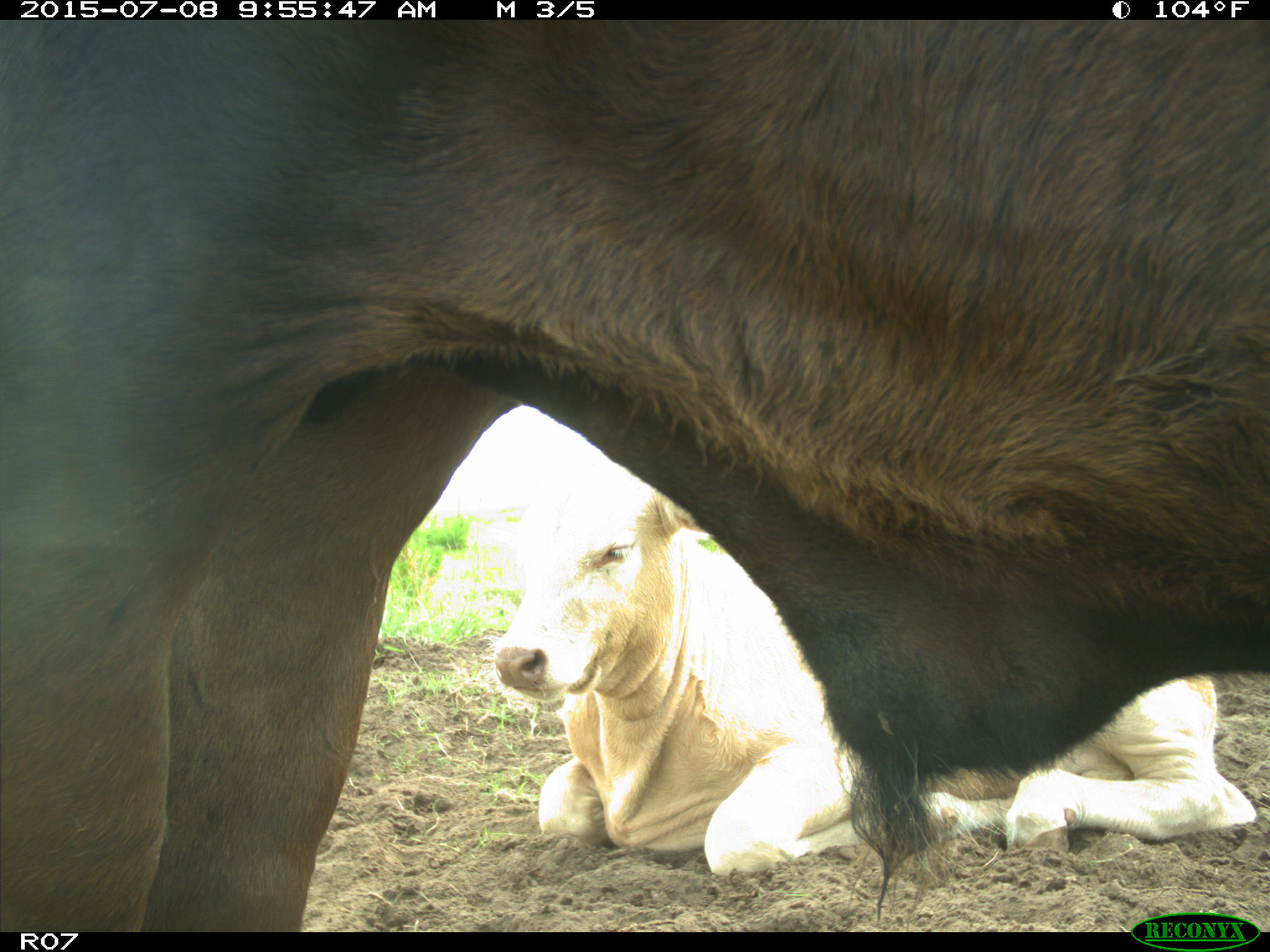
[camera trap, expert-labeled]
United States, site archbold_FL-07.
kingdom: Animalia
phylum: Chordata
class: Mammalia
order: Artiodactyla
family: Bovidae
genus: Bos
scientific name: Bos taurus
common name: domestic cow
Bos taurus (domestic cow).